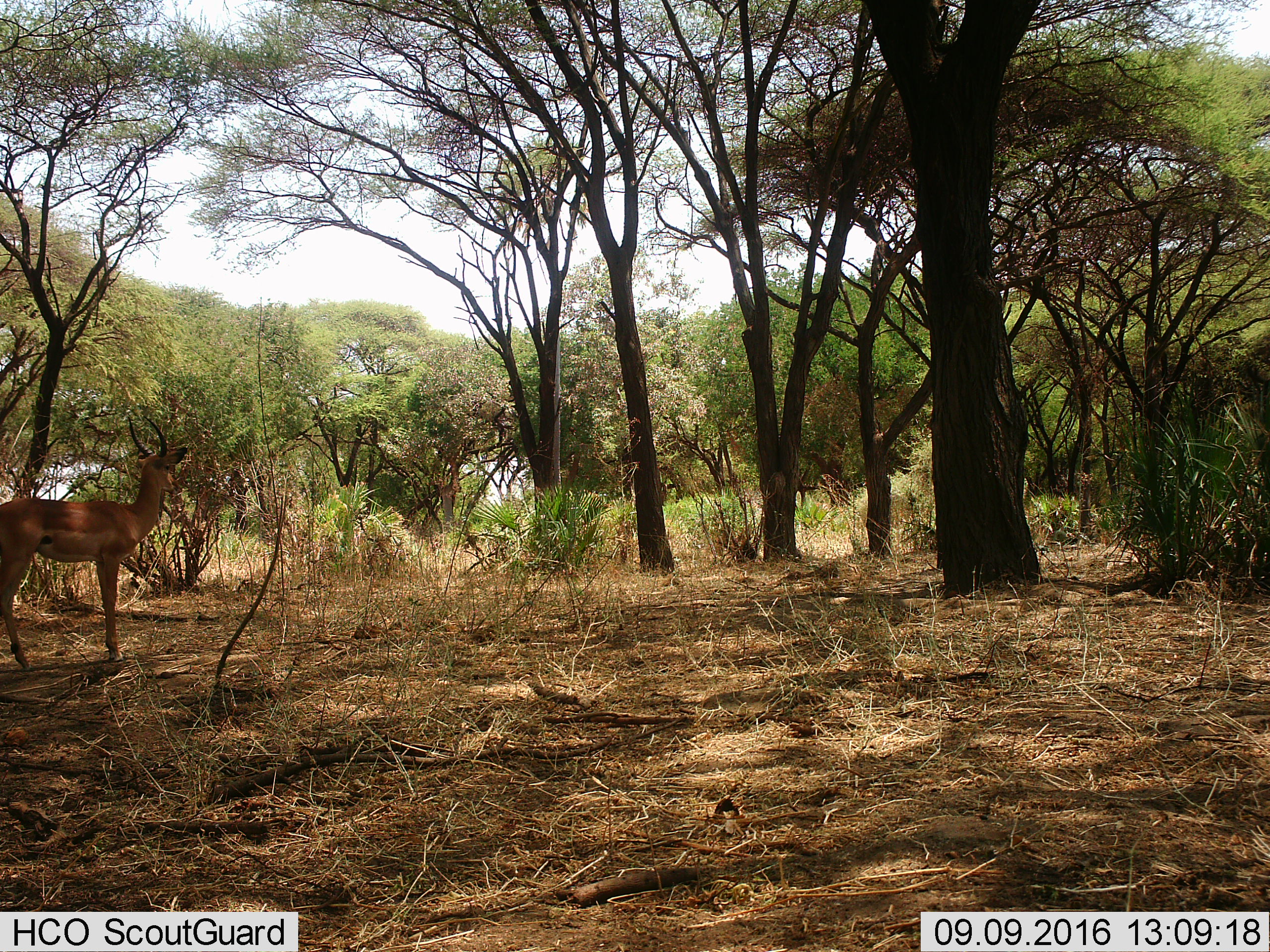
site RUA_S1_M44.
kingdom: Animalia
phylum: Chordata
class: Mammalia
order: Artiodactyla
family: Bovidae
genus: Aepyceros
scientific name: Aepyceros melampus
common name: impala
Impala (Aepyceros melampus), count 1. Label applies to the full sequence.